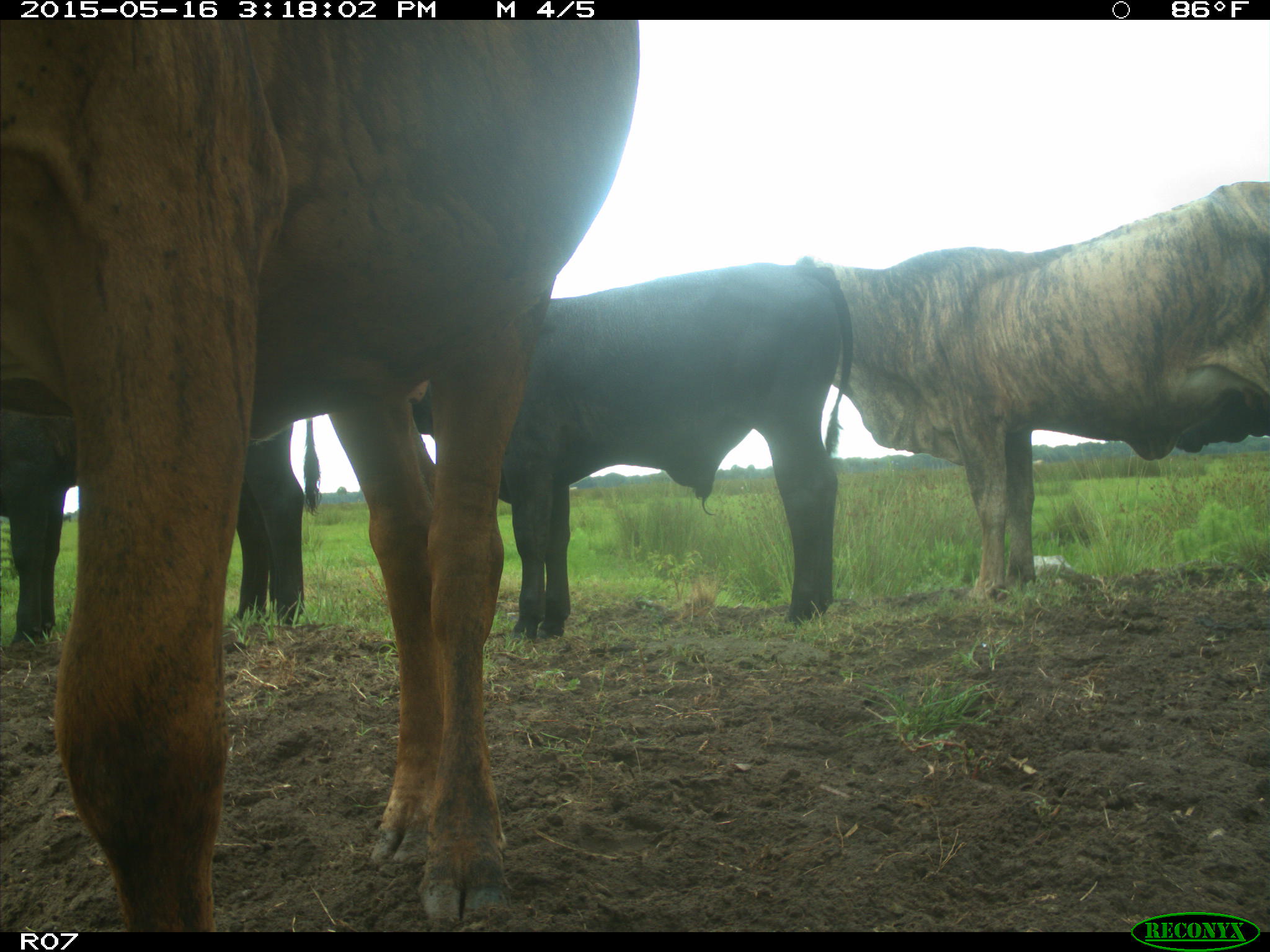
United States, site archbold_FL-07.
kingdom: Animalia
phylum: Chordata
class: Mammalia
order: Artiodactyla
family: Bovidae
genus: Bos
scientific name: Bos taurus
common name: domestic cow